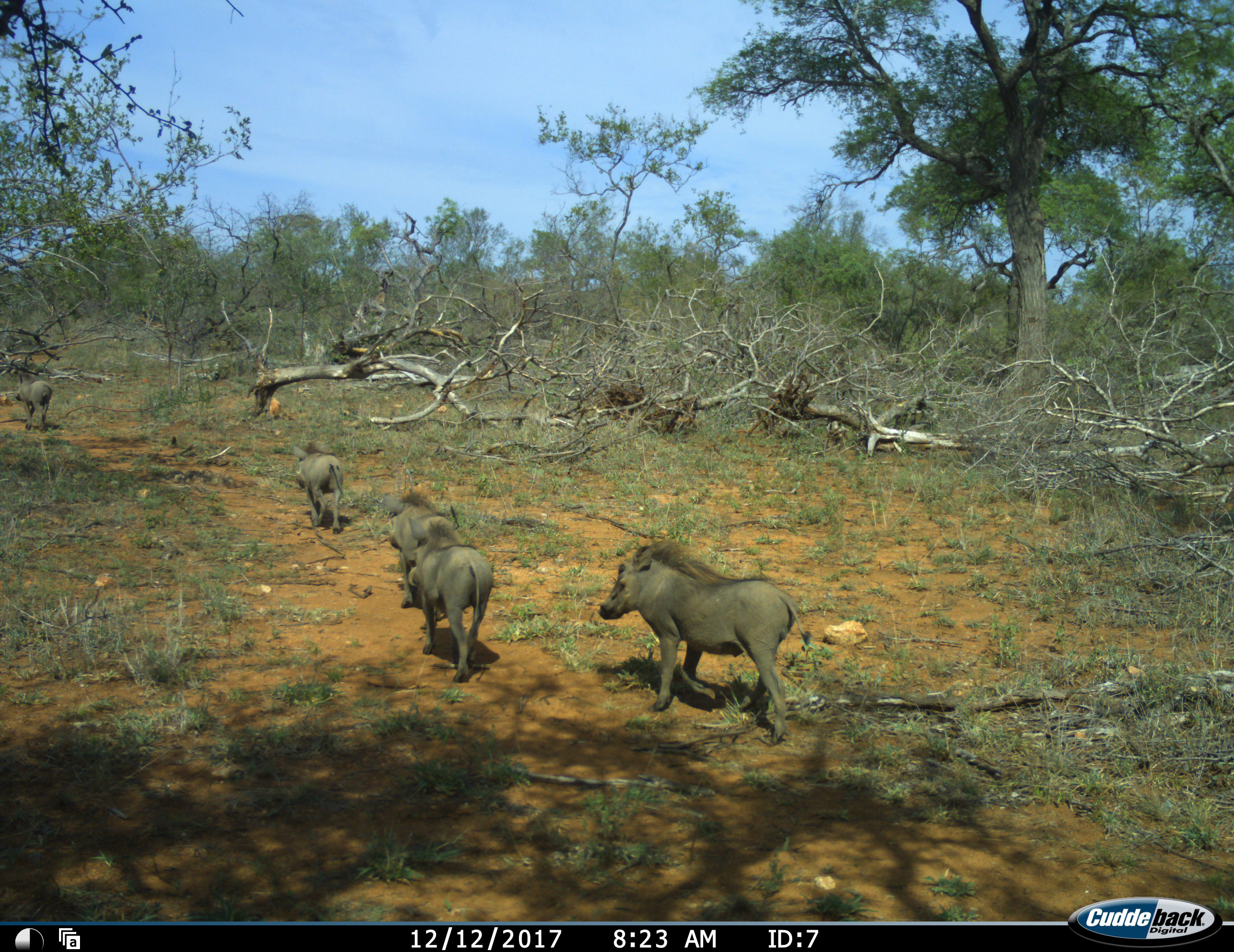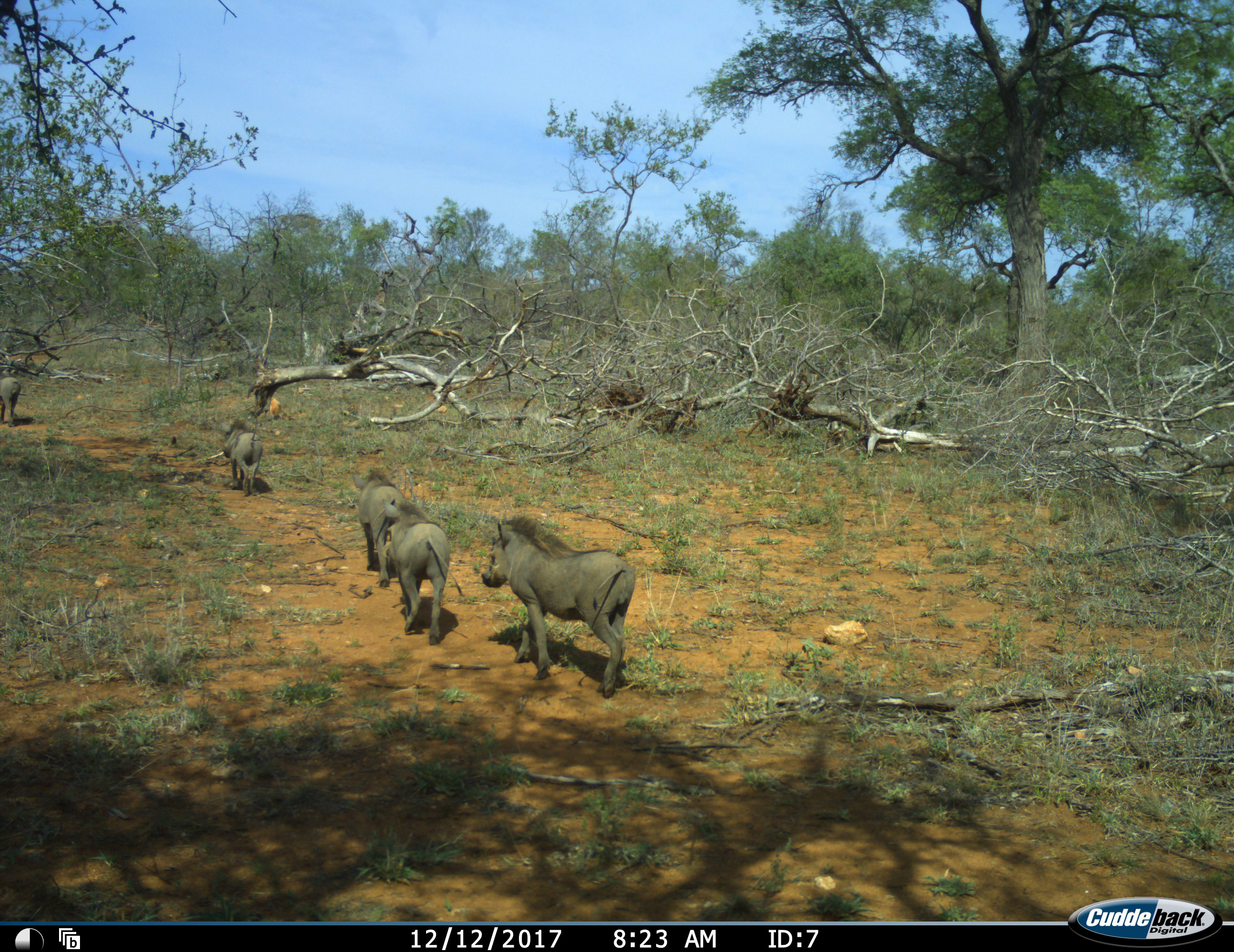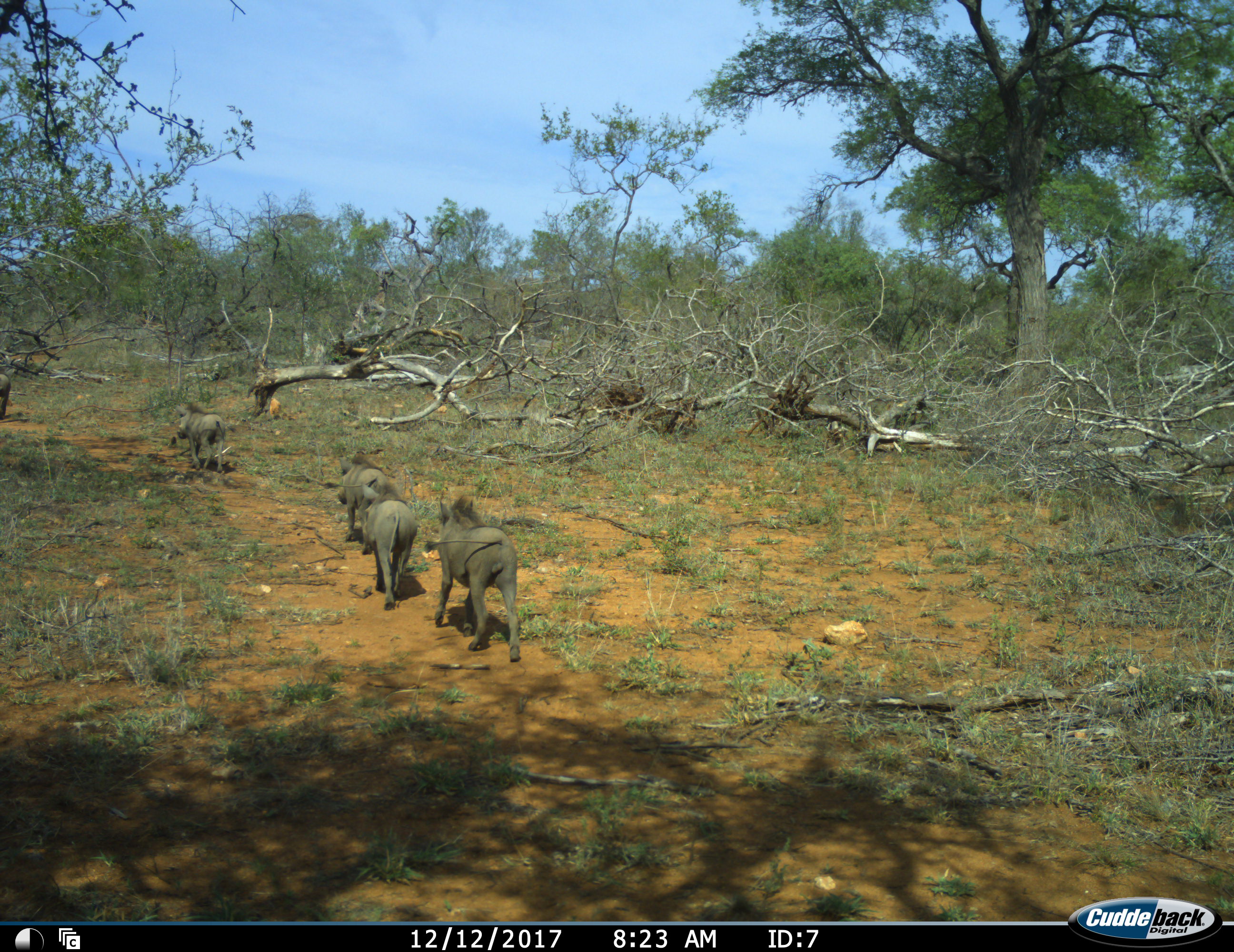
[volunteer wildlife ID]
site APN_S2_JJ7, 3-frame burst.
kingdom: Animalia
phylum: Chordata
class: Mammalia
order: Artiodactyla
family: Suidae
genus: Phacochoerus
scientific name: Phacochoerus africanus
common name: warthog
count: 5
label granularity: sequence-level